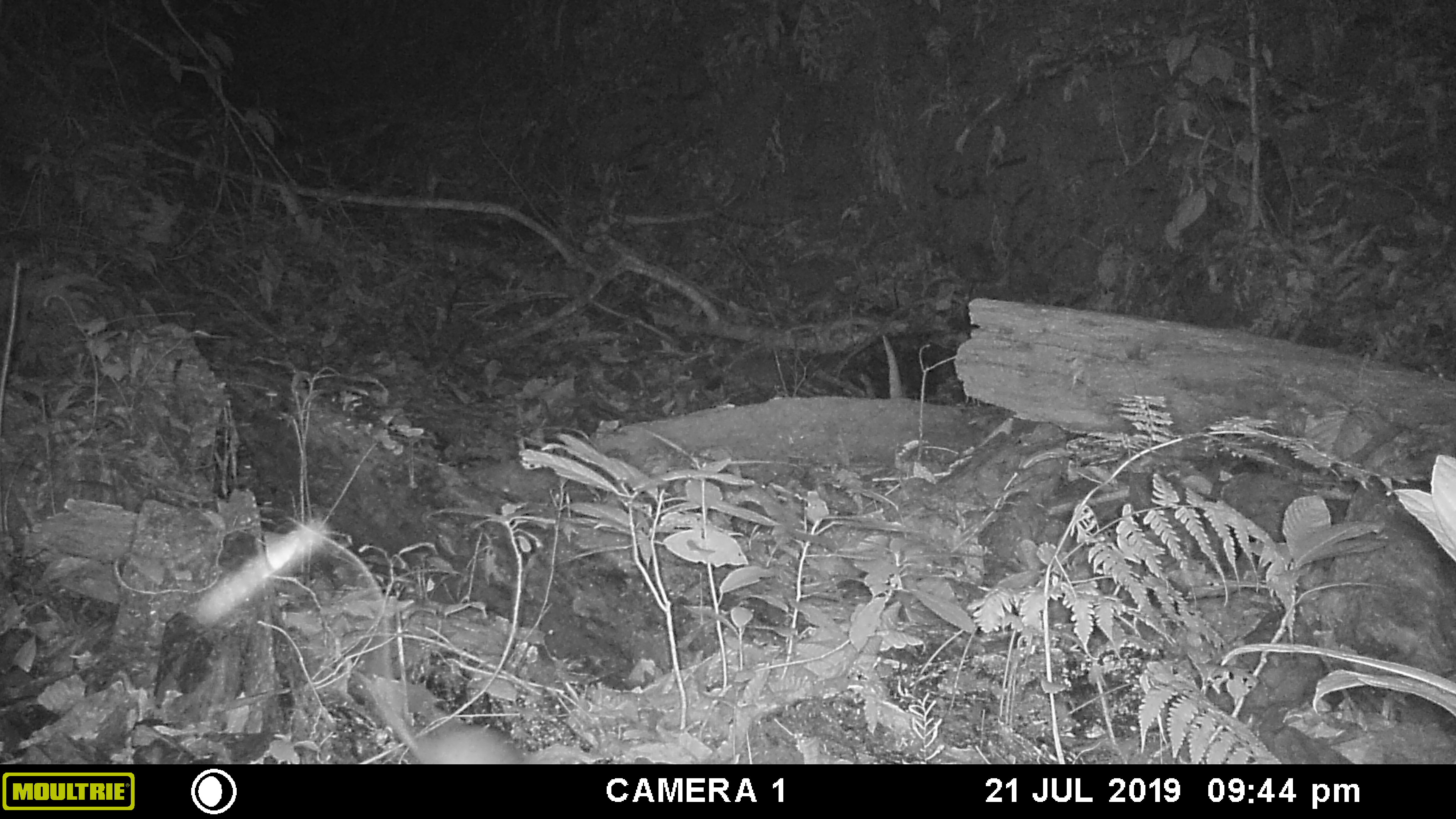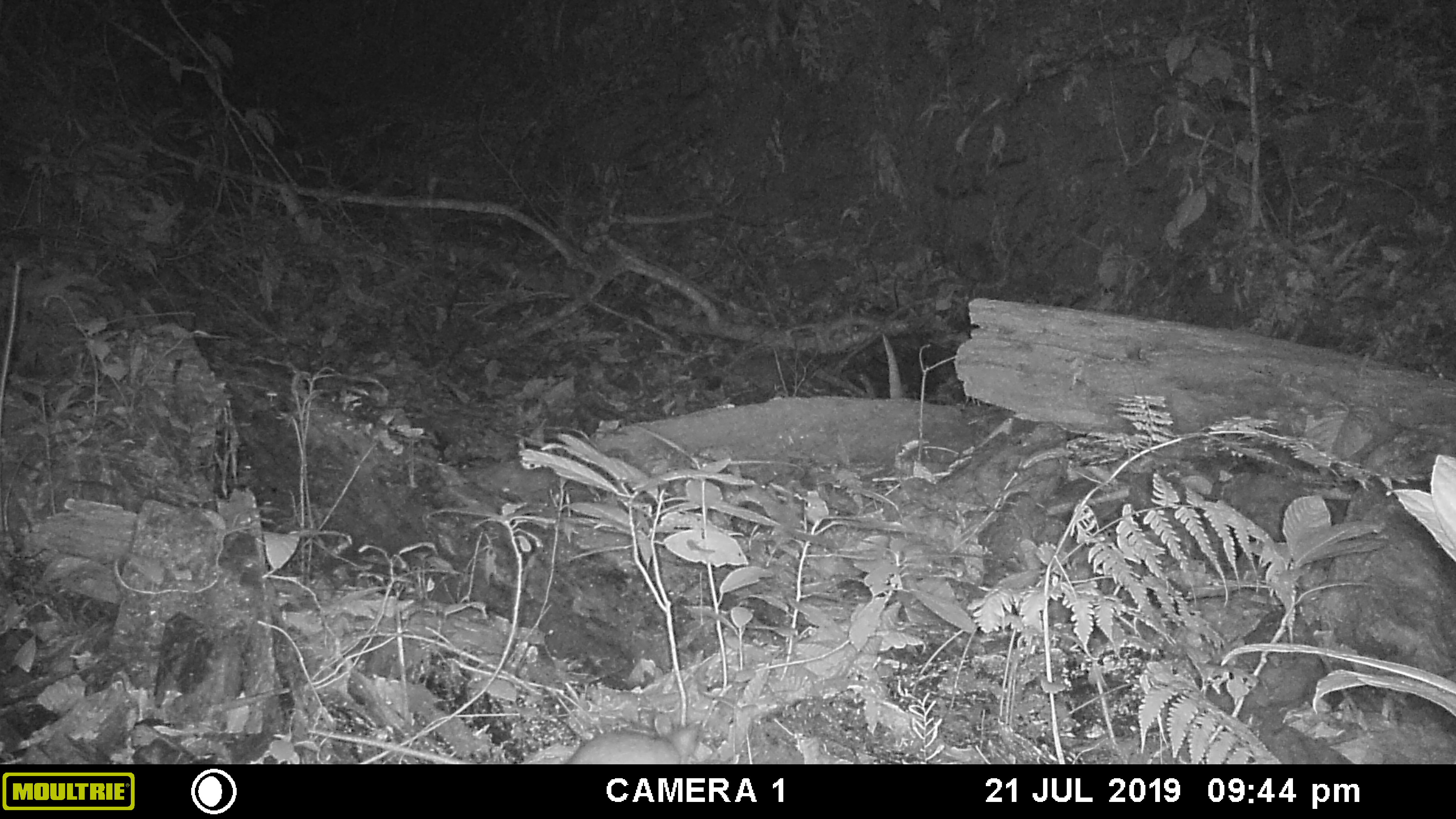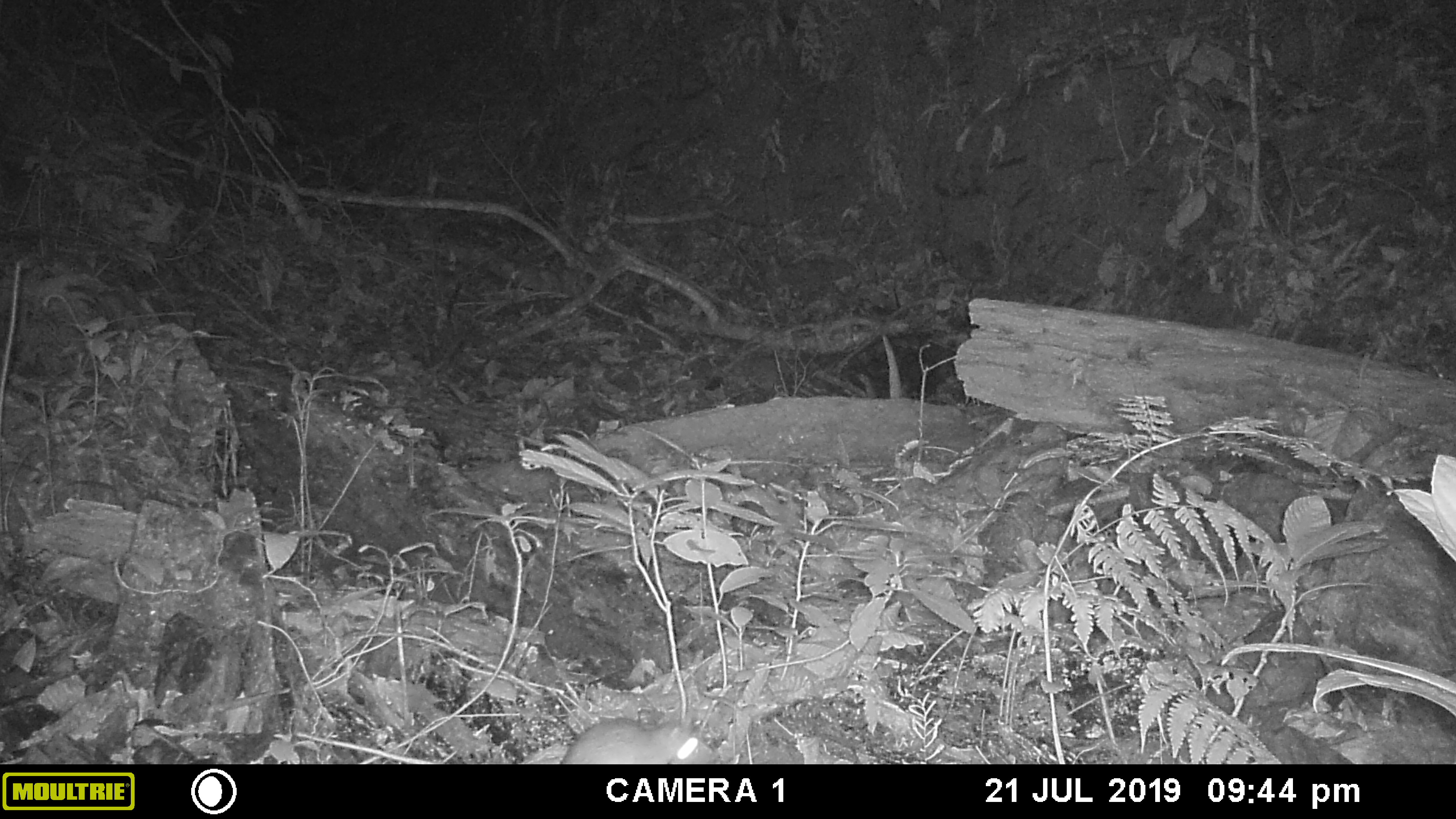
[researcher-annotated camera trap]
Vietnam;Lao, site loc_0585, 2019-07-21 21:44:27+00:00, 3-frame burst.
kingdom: Animalia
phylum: Chordata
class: Mammalia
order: Rodentia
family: Muridae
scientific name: Muridae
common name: old-world mice and rats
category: unidentified murid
Unidentified murid (old-world mice and rats) (Muridae). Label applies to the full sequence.